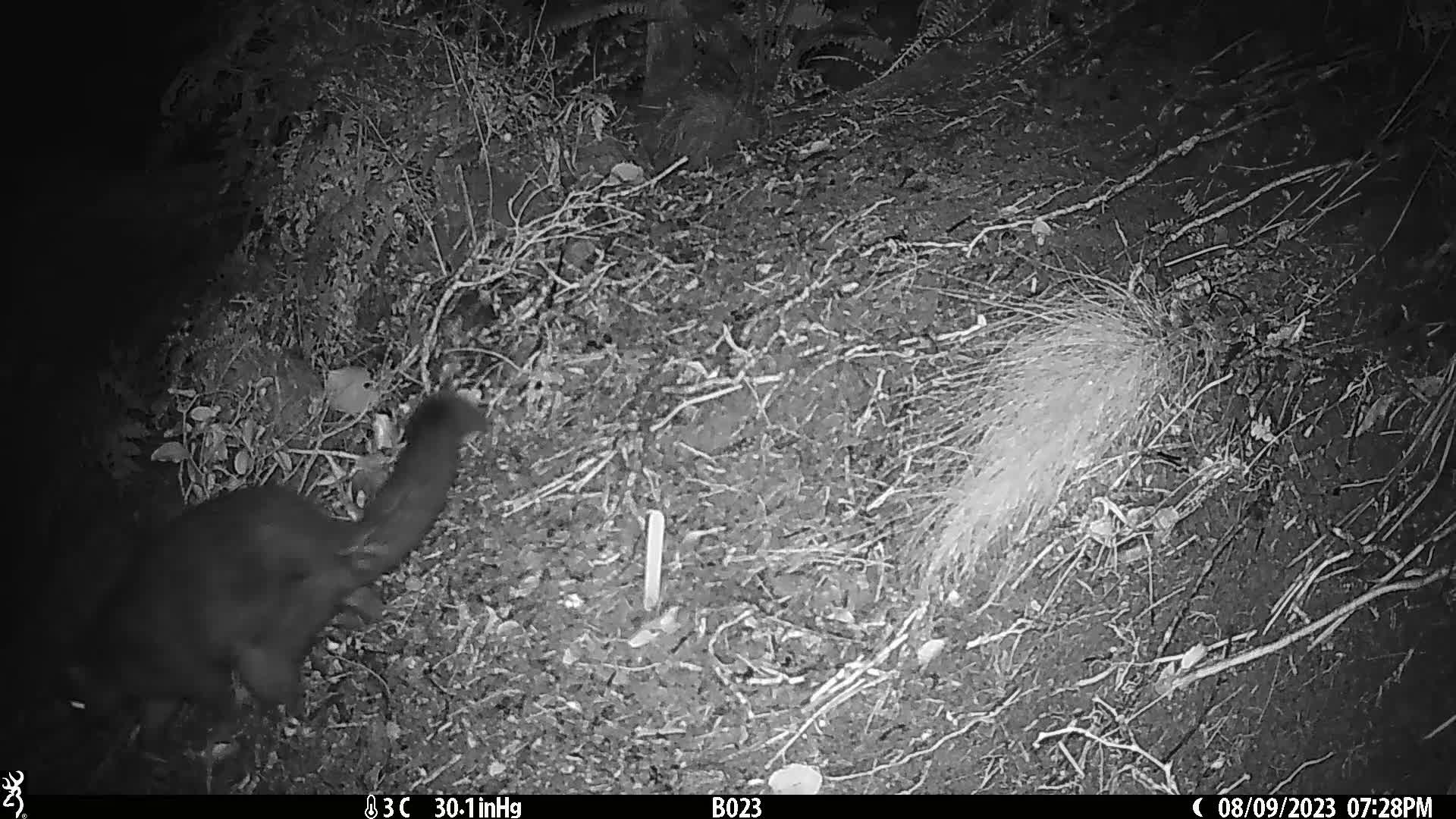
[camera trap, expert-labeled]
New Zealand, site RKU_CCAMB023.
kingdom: Animalia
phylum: Chordata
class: Mammalia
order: Diprotodontia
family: Phalangeridae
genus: Trichosurus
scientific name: Trichosurus vulpecula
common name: common brushtail possum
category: possum